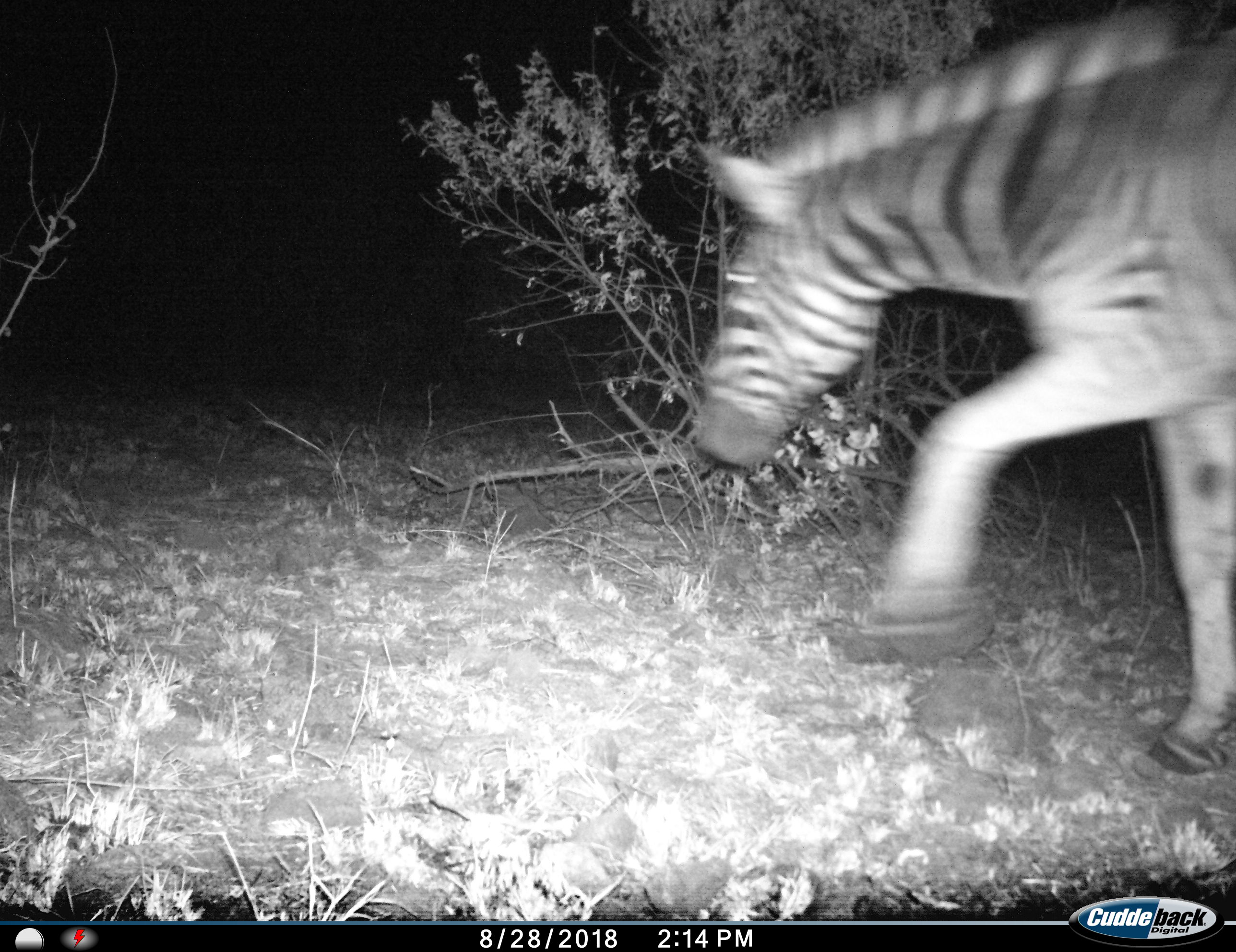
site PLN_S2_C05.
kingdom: Animalia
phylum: Chordata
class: Mammalia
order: Perissodactyla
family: Equidae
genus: Equus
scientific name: Equus quagga burchellii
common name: burchell's zebra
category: zebraburchells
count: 1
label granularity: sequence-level